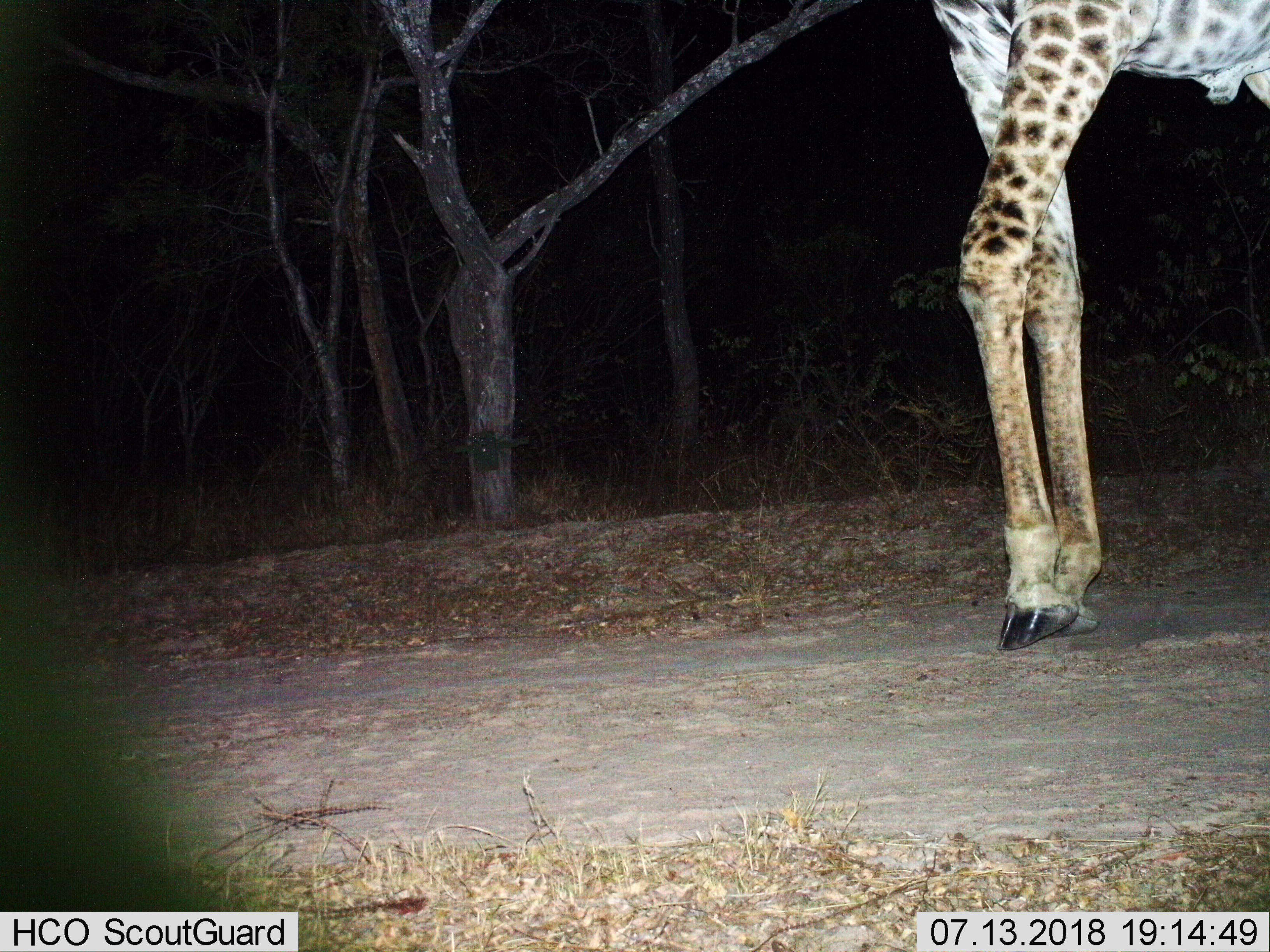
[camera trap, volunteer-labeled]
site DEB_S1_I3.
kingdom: Animalia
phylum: Chordata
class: Mammalia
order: Artiodactyla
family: Giraffidae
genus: Giraffa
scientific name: Giraffa camelopardalis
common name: giraffe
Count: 1.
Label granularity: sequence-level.